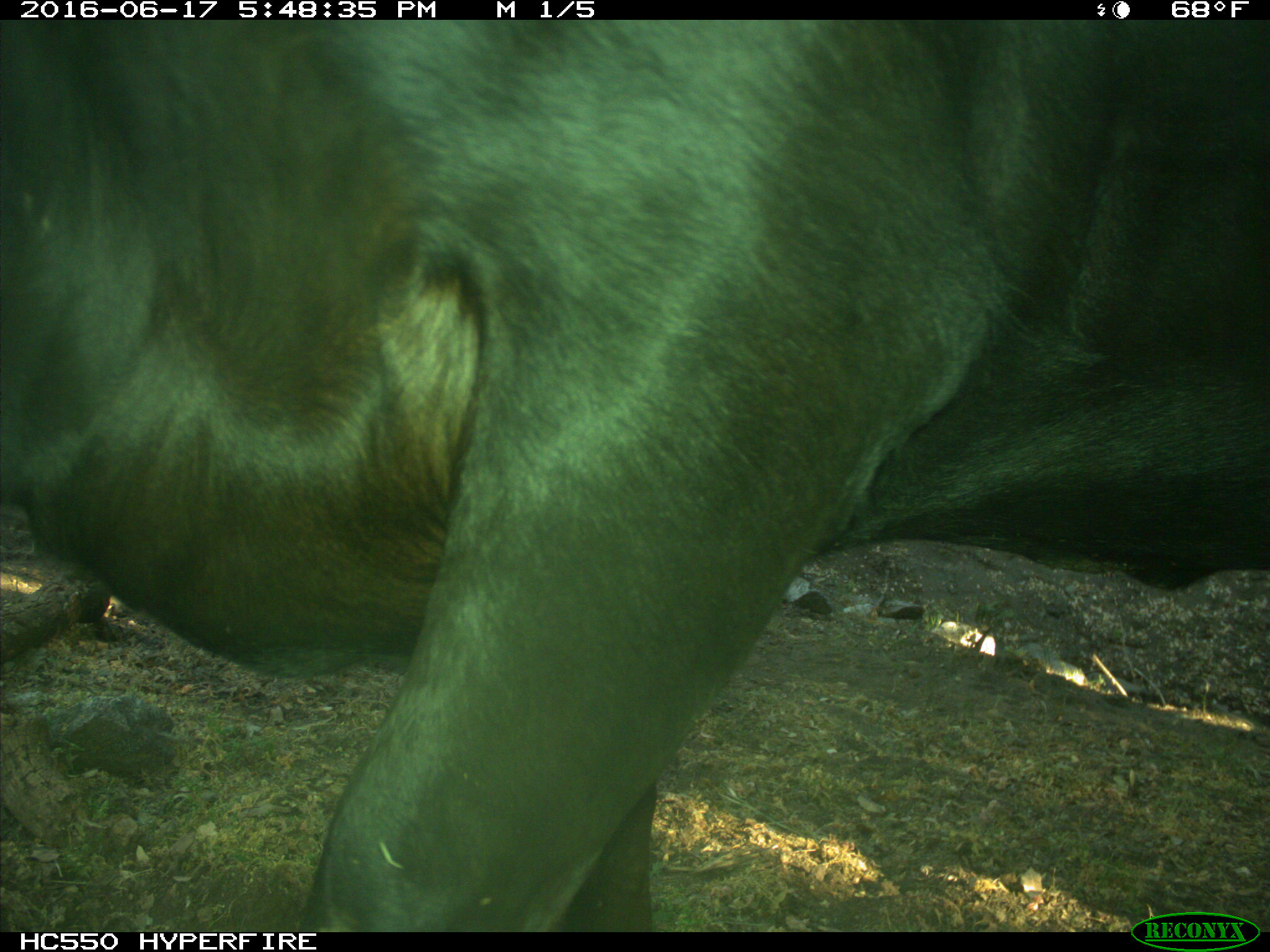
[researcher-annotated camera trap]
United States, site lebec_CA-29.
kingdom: Animalia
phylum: Chordata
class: Mammalia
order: Artiodactyla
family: Bovidae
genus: Bos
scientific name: Bos taurus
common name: domestic cow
Bos taurus (domestic cow).